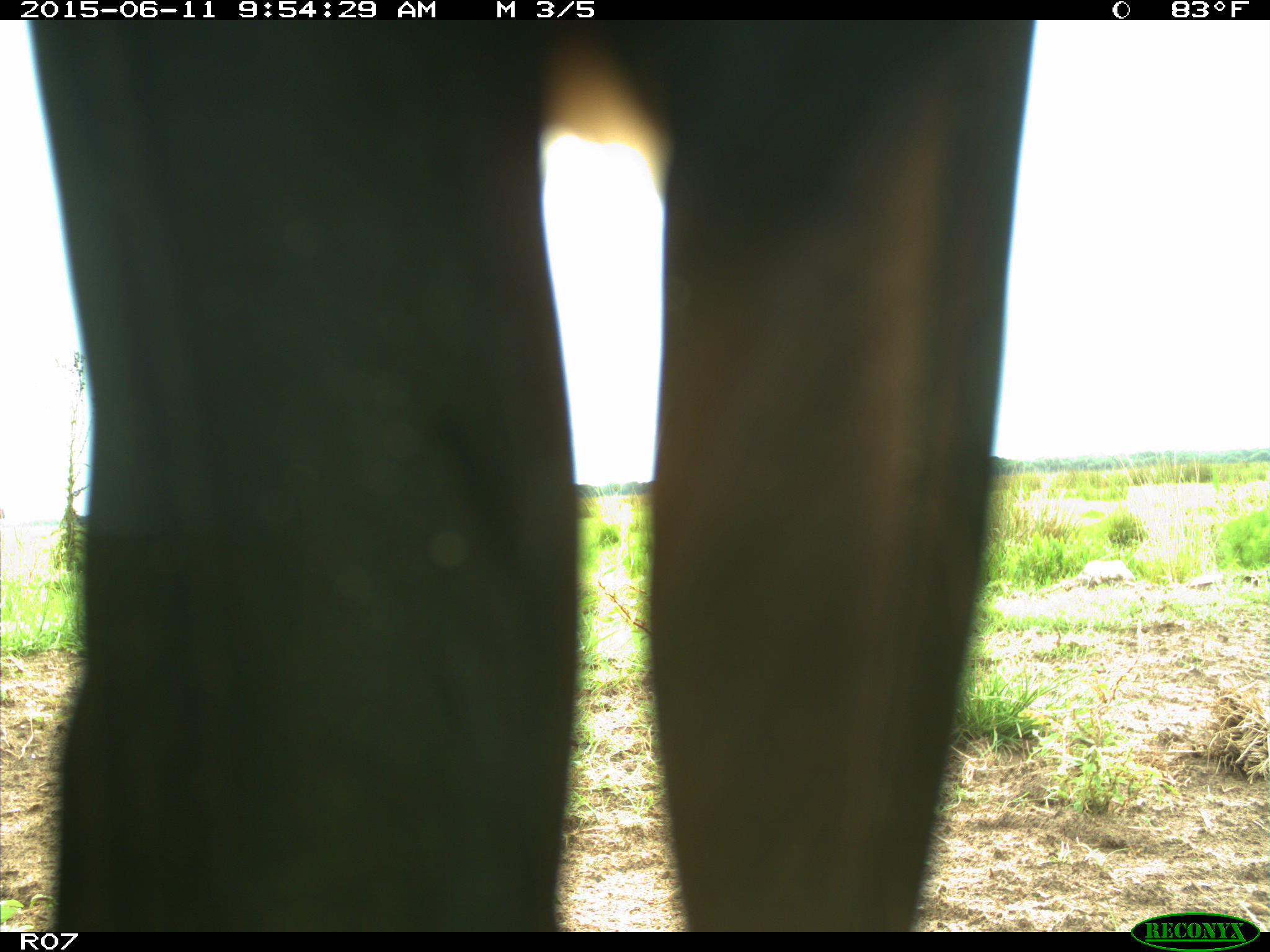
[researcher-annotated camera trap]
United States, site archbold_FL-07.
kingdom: Animalia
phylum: Chordata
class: Mammalia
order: Artiodactyla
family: Bovidae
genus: Bos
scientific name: Bos taurus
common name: domestic cow